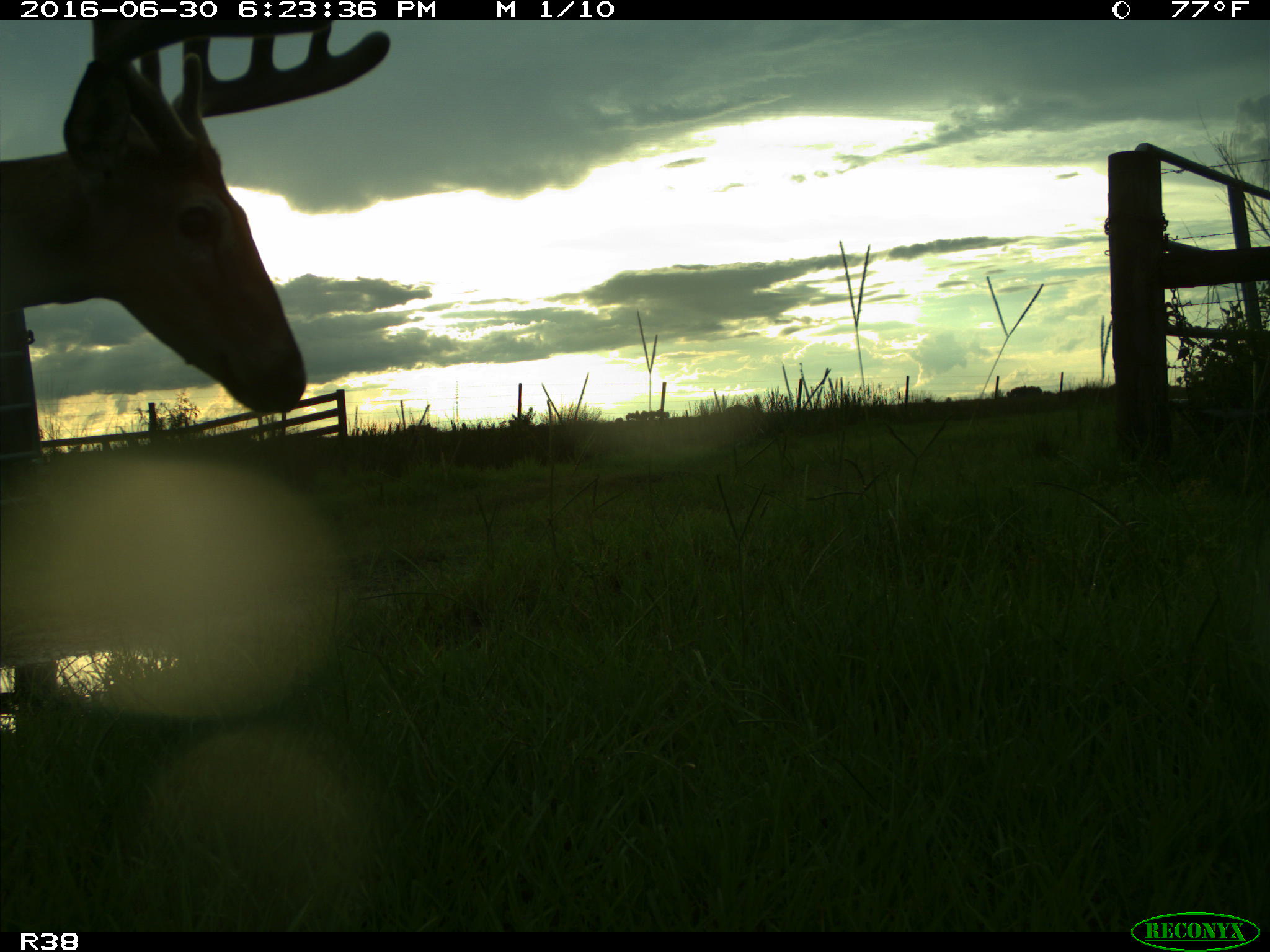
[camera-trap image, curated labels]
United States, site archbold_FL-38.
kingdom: Animalia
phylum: Chordata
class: Mammalia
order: Artiodactyla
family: Cervidae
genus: Odocoileus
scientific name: Odocoileus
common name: deer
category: unidentified deer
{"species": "unidentified deer (deer) (Odocoileus)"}